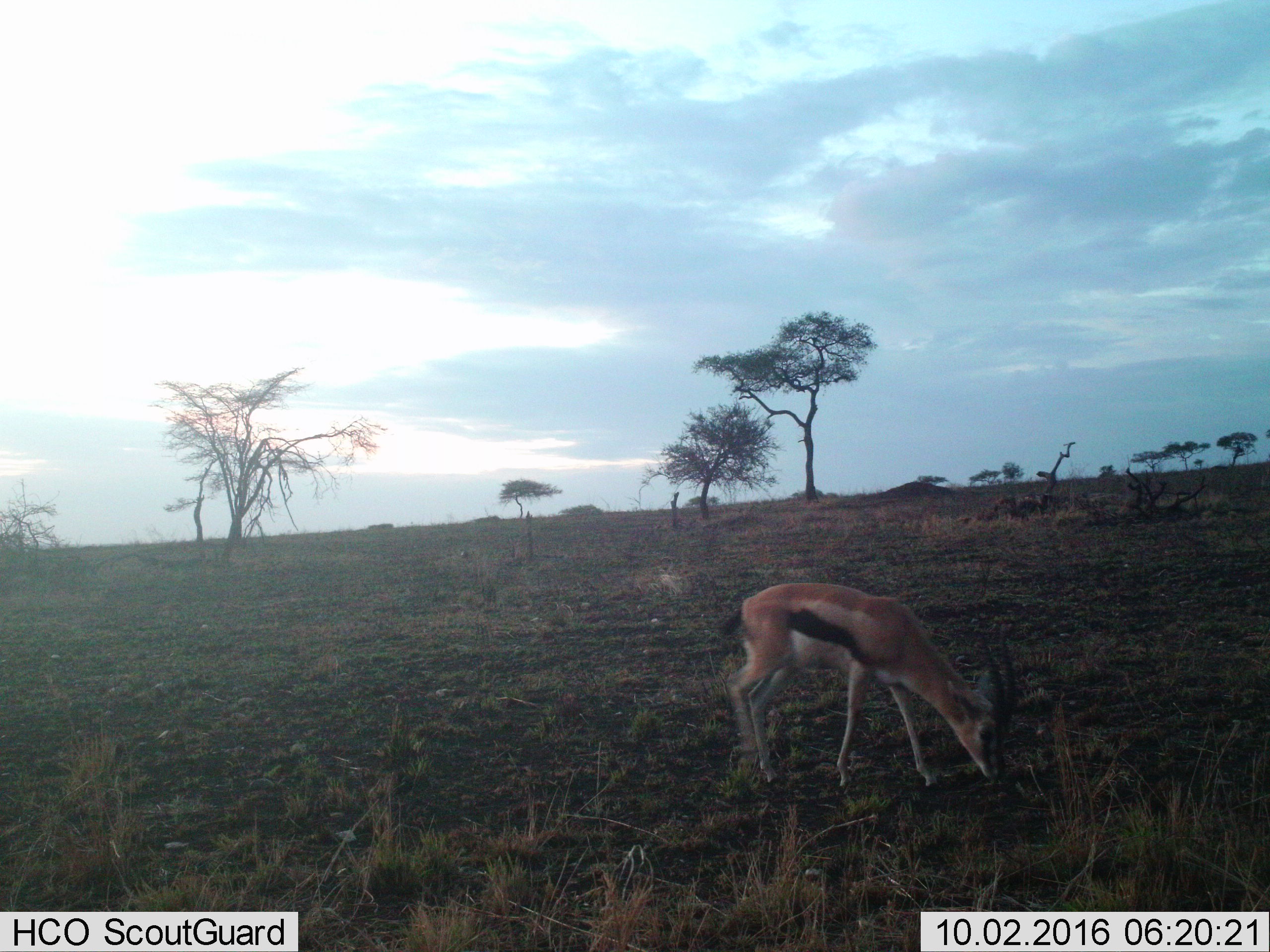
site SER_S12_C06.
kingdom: Animalia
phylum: Chordata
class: Mammalia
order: Artiodactyla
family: Bovidae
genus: Eudorcas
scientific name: Eudorcas thomsonii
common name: thomson's gazelle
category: gazellethomsons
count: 1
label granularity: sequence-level